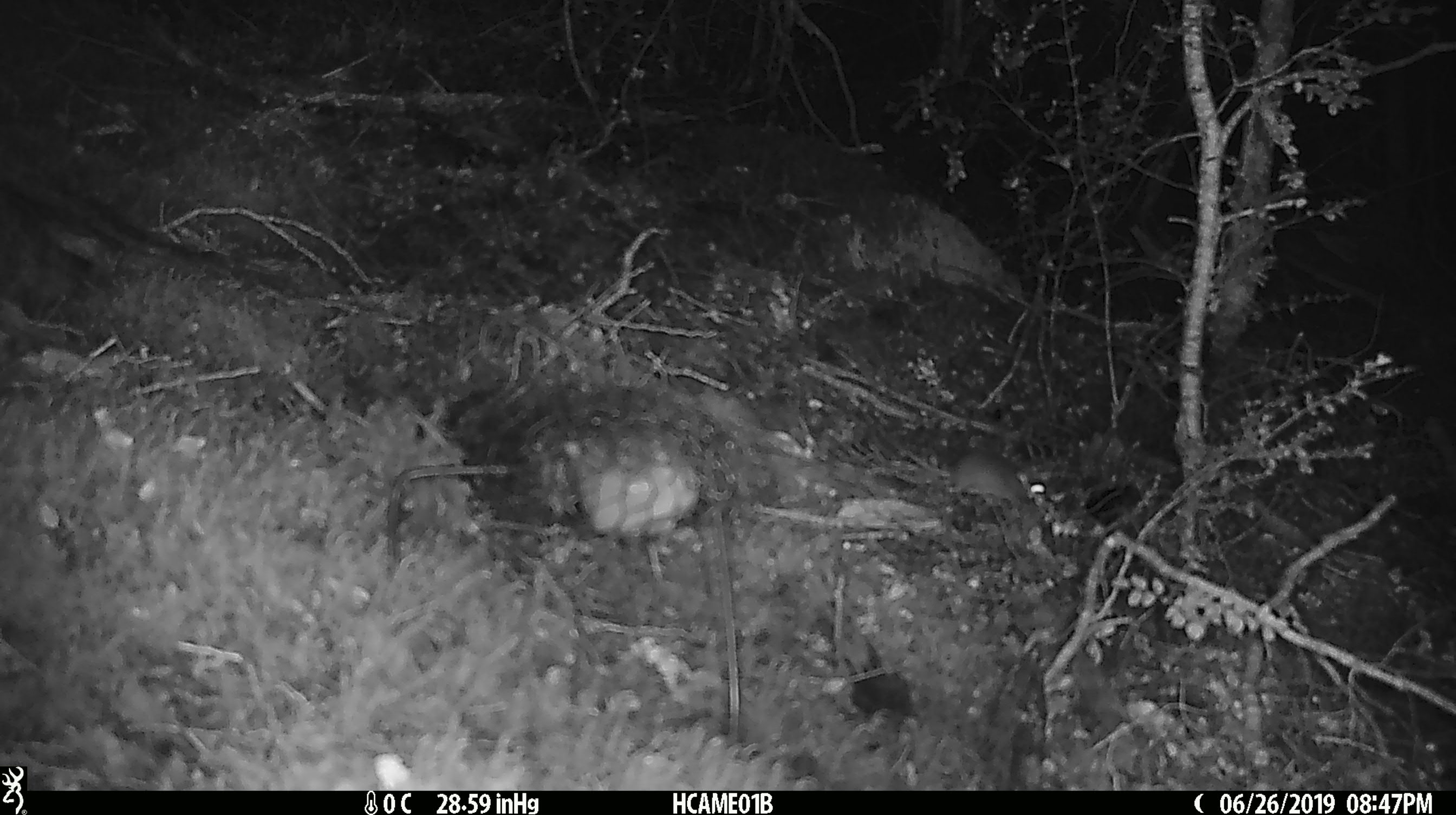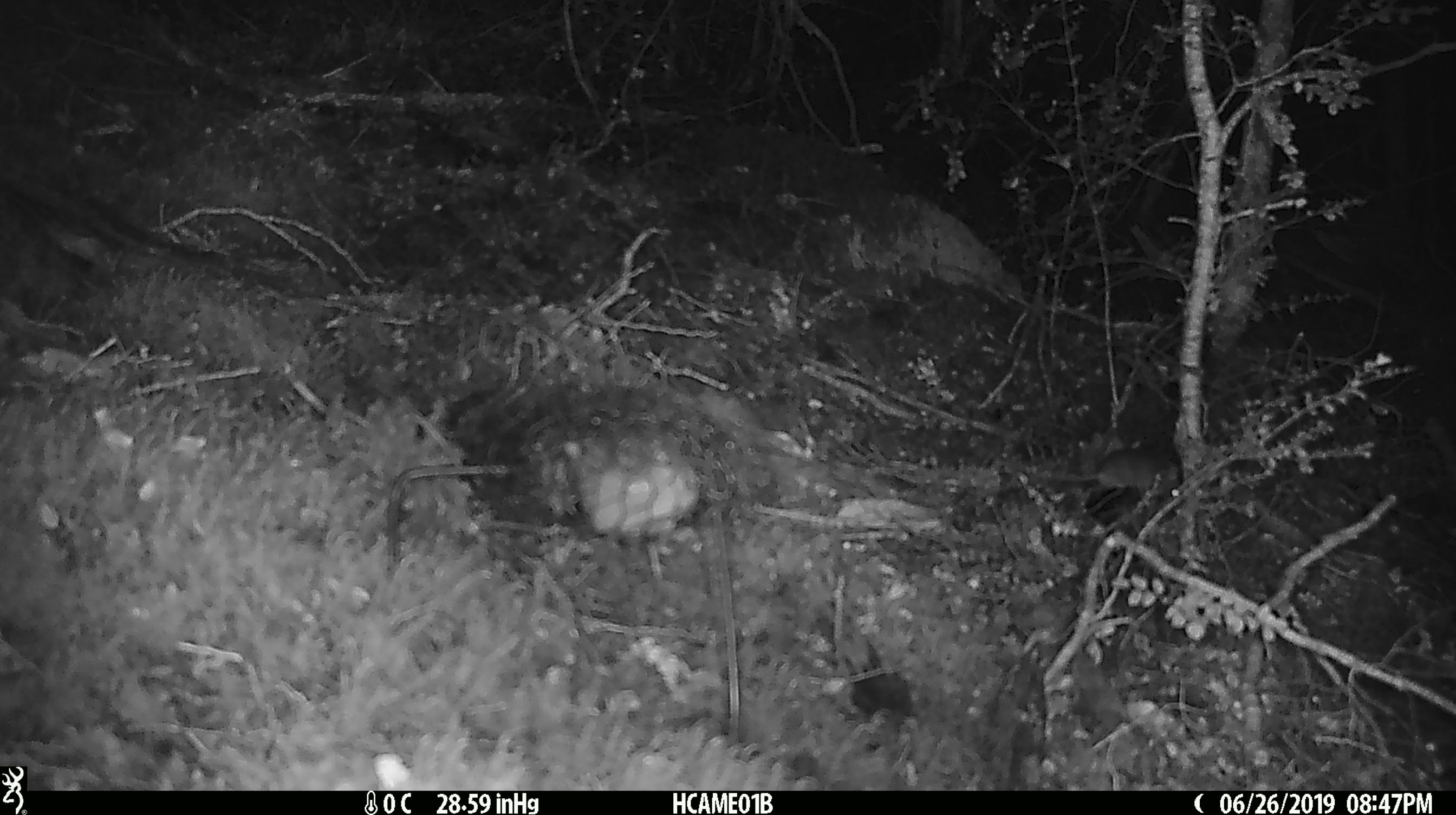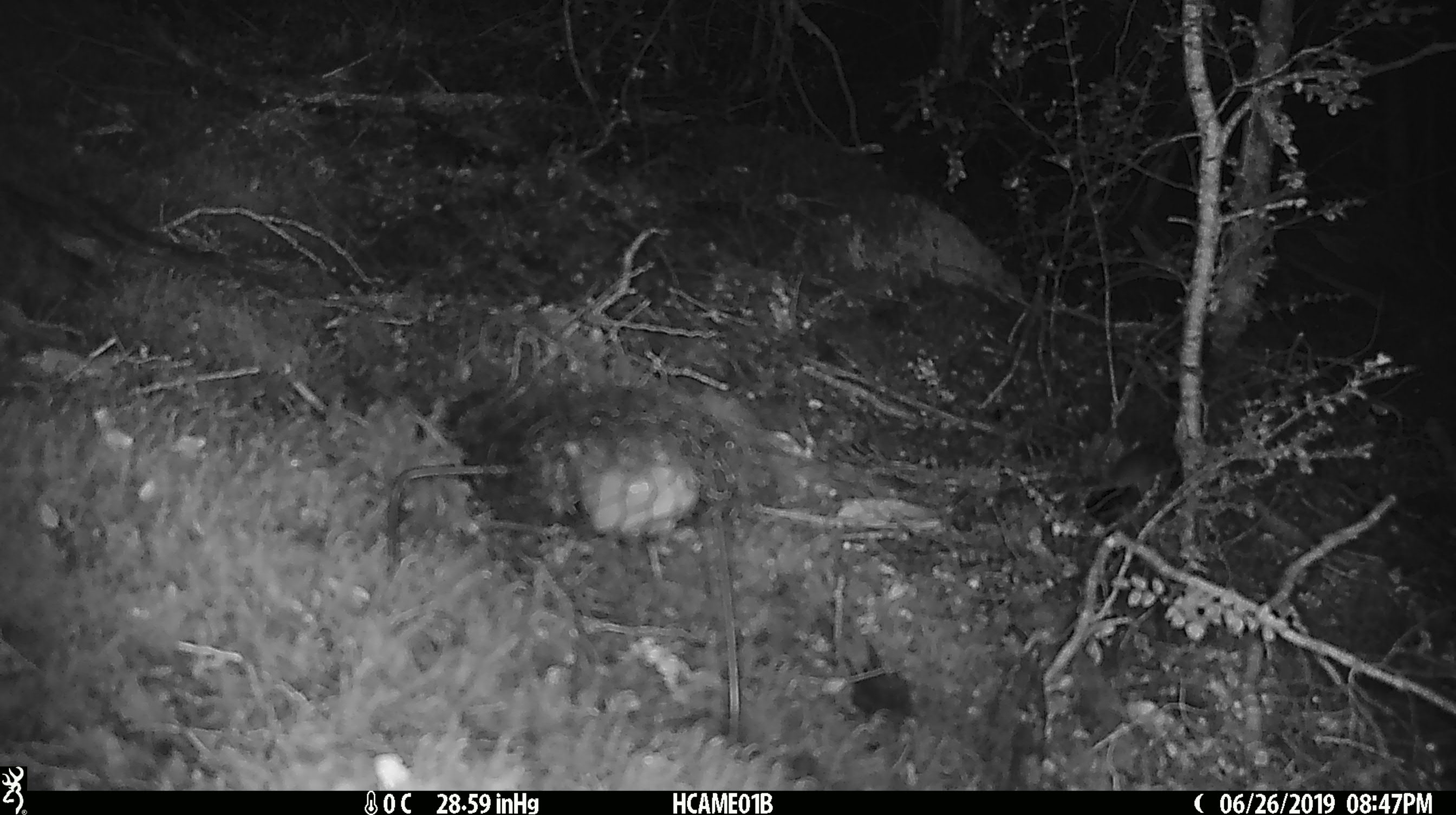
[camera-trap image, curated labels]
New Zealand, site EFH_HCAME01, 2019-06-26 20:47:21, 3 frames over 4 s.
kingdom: Animalia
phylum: Chordata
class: Mammalia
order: Rodentia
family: Muridae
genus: Mus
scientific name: Mus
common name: mouse